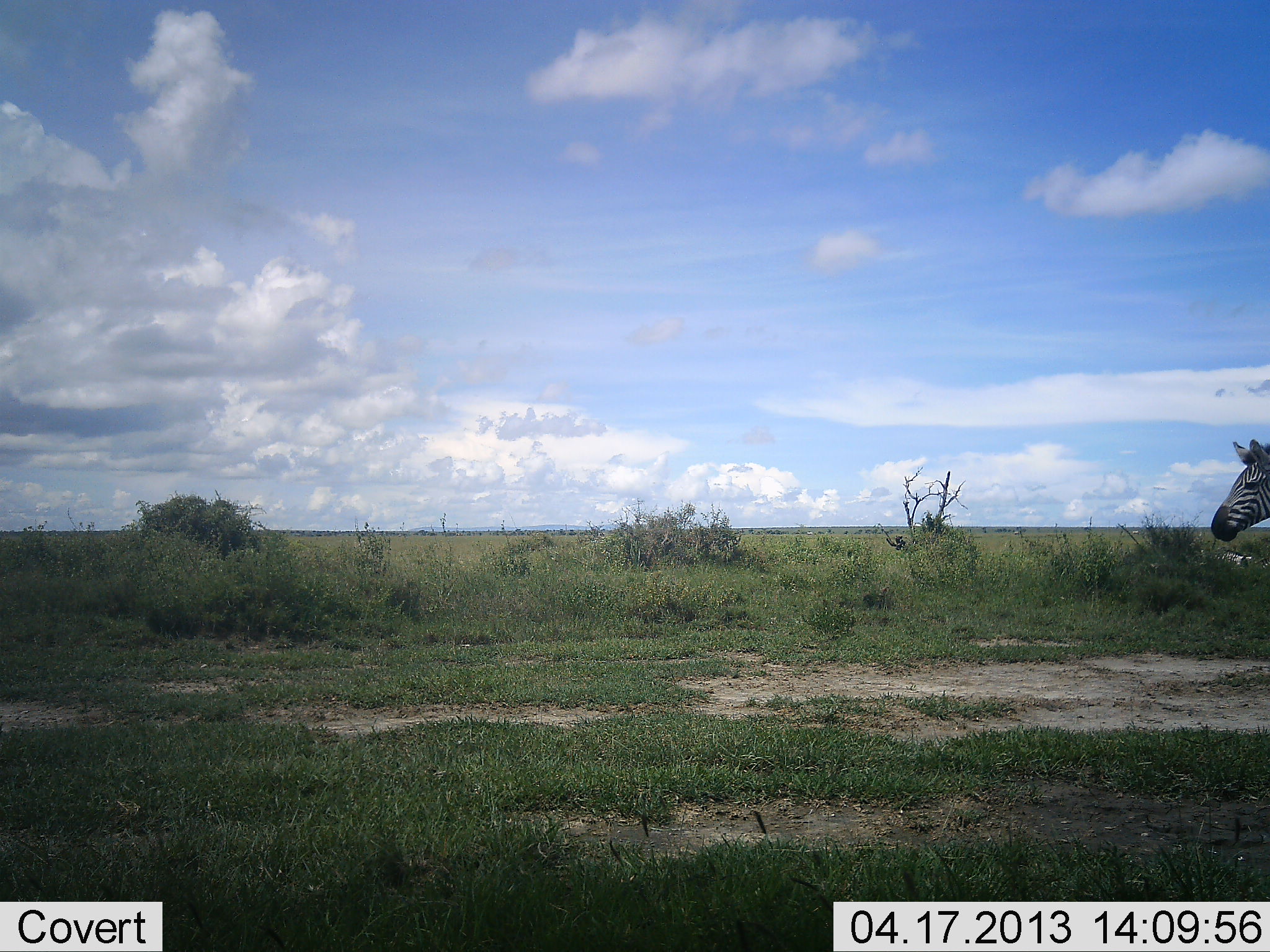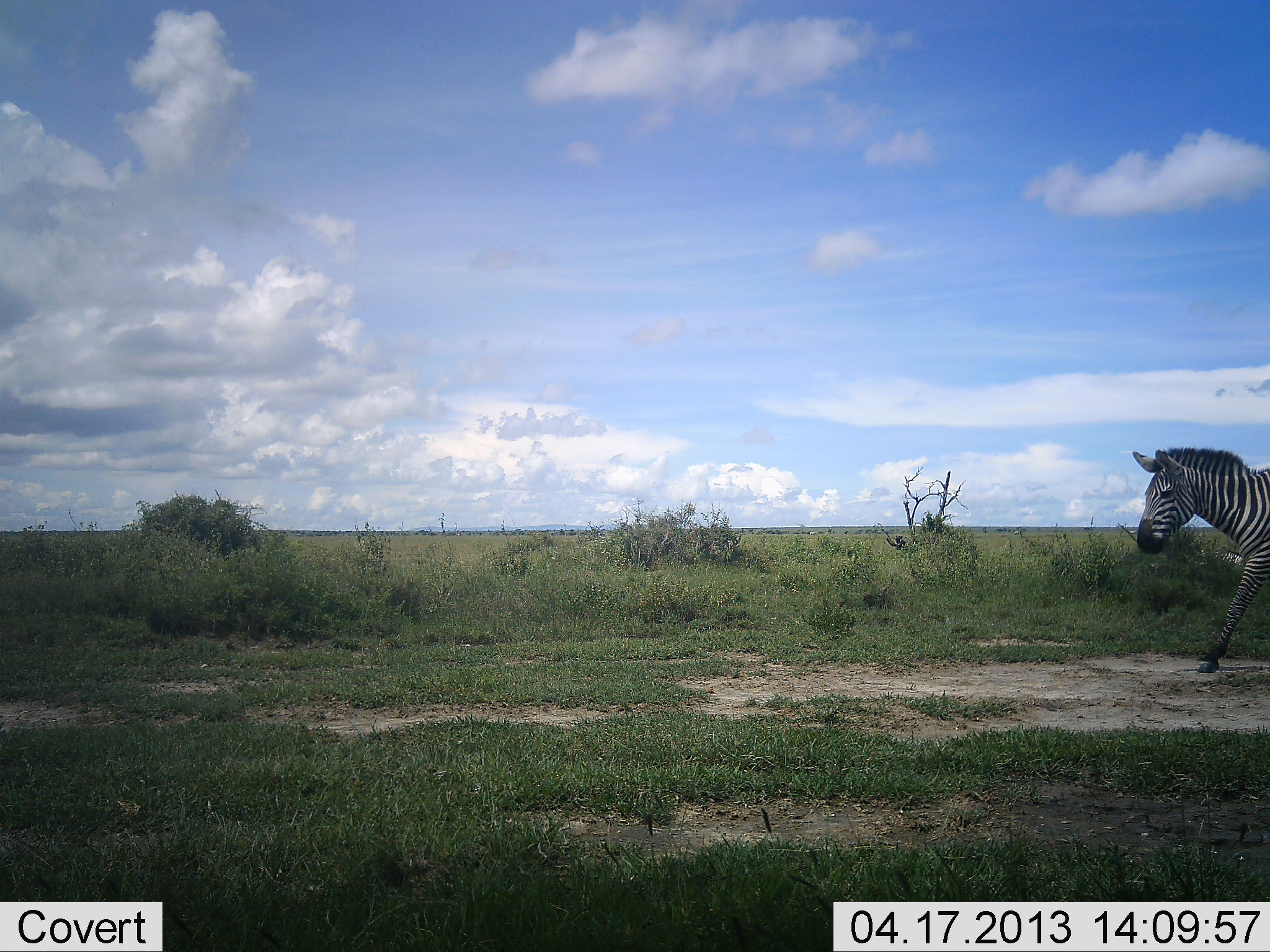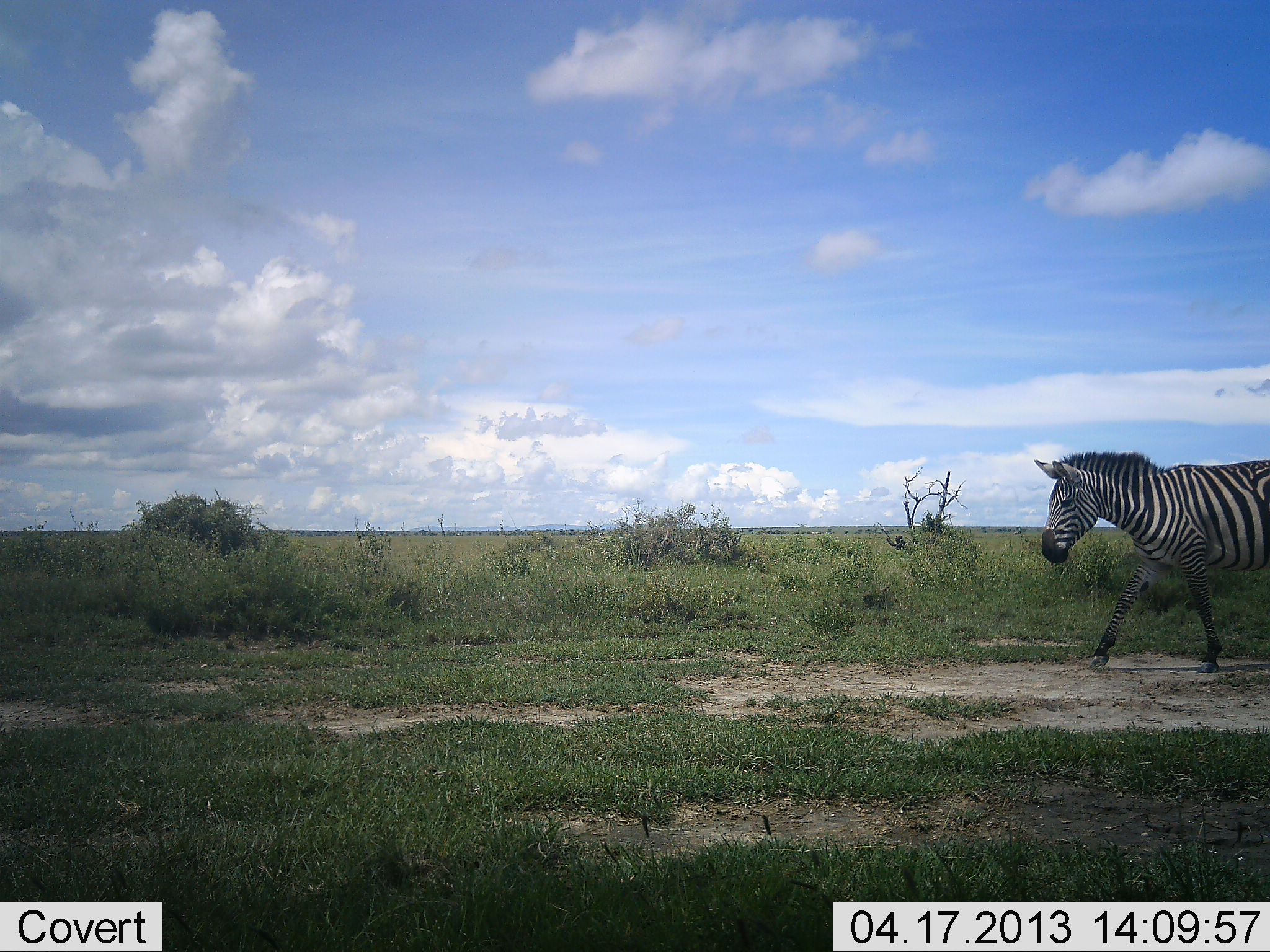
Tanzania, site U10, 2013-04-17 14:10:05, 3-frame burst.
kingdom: Animalia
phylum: Chordata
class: Mammalia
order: Perissodactyla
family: Equidae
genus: Equus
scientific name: Equus quagga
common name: plains zebra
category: zebra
Zebra (plains zebra) (Equus quagga), count 1. Behavior (volunteer vote fractions): standing 0%, resting 0%, moving 100%, interacting 0%. Young present (vote fraction): 0%. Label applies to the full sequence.